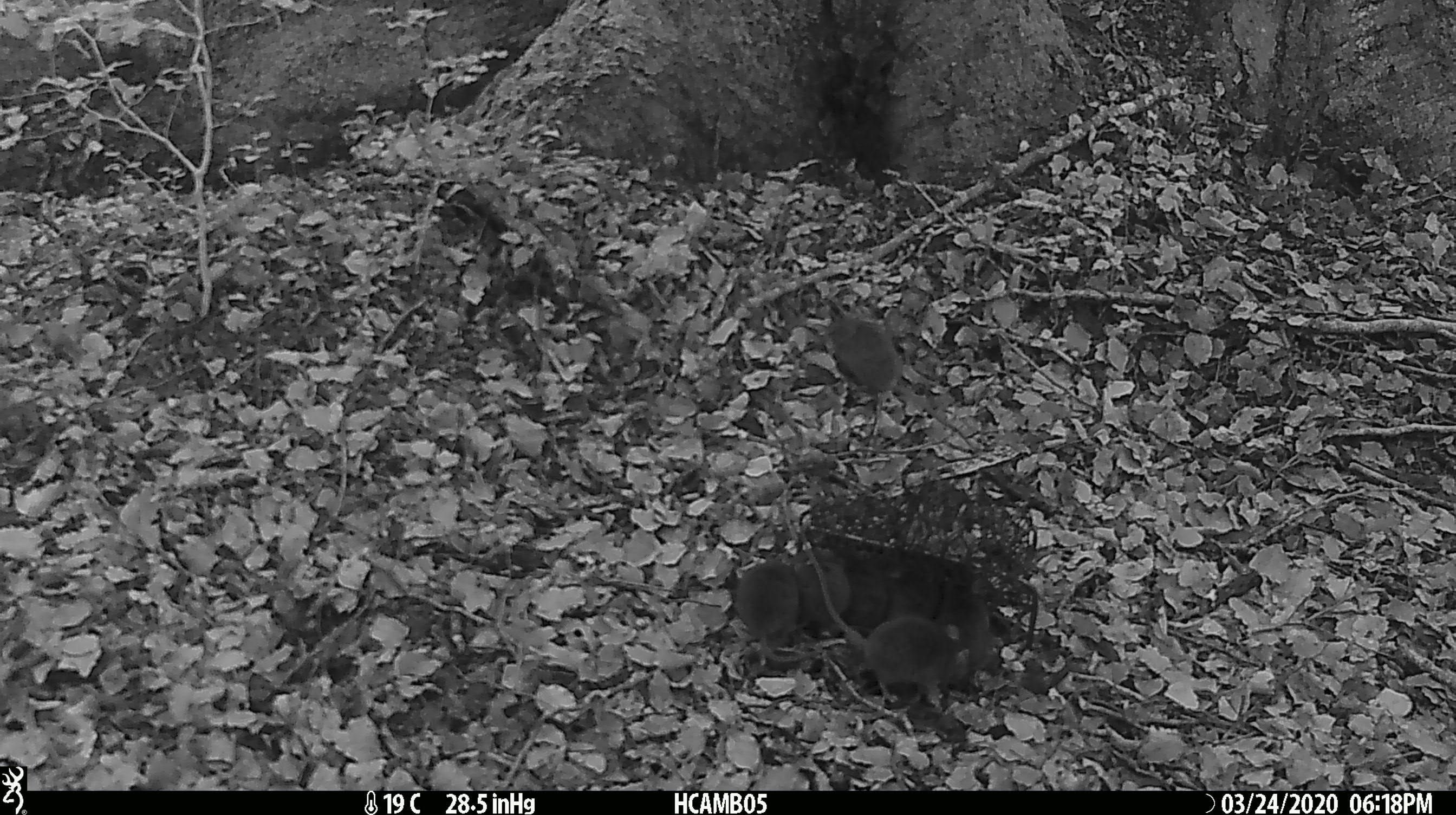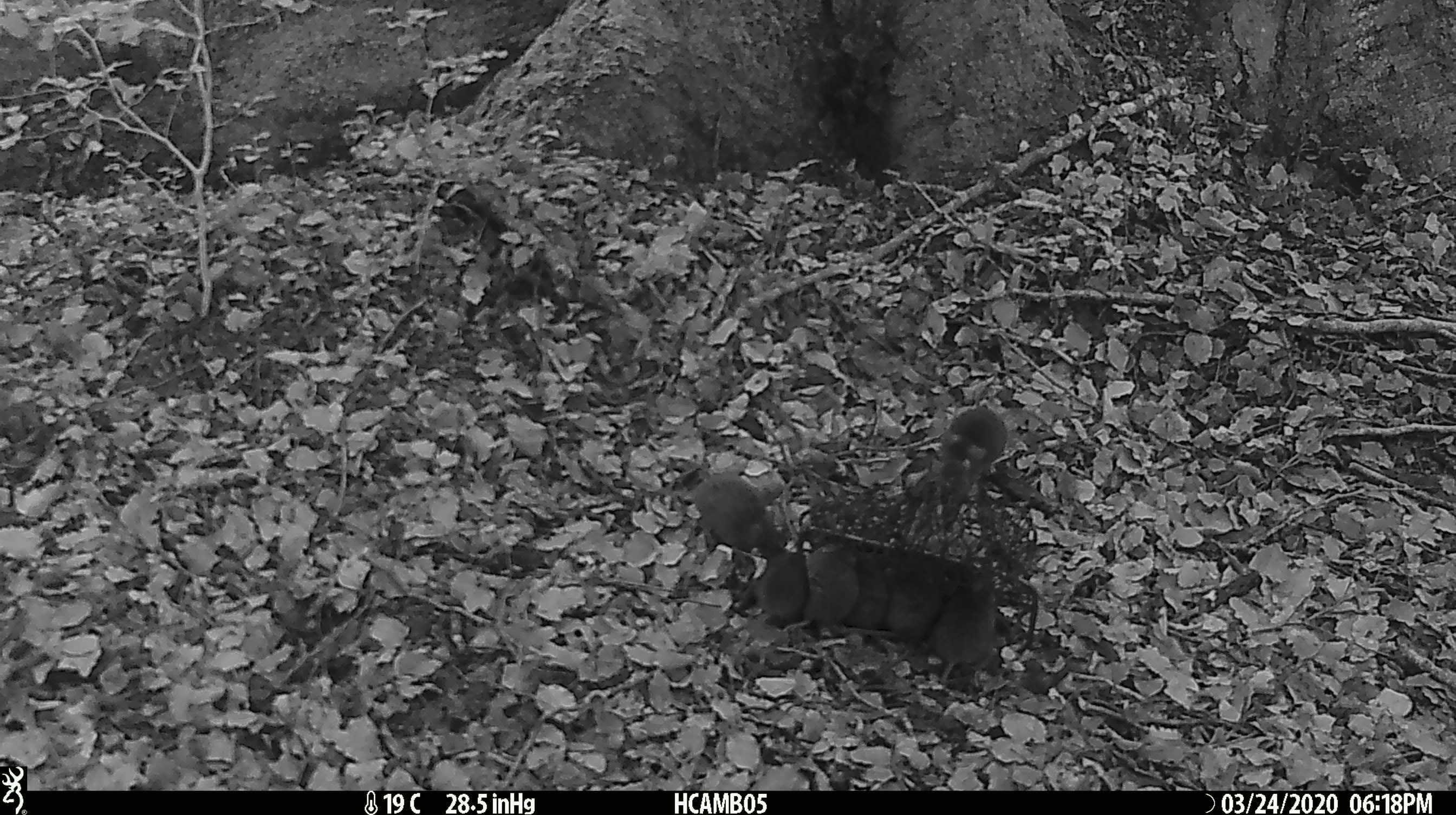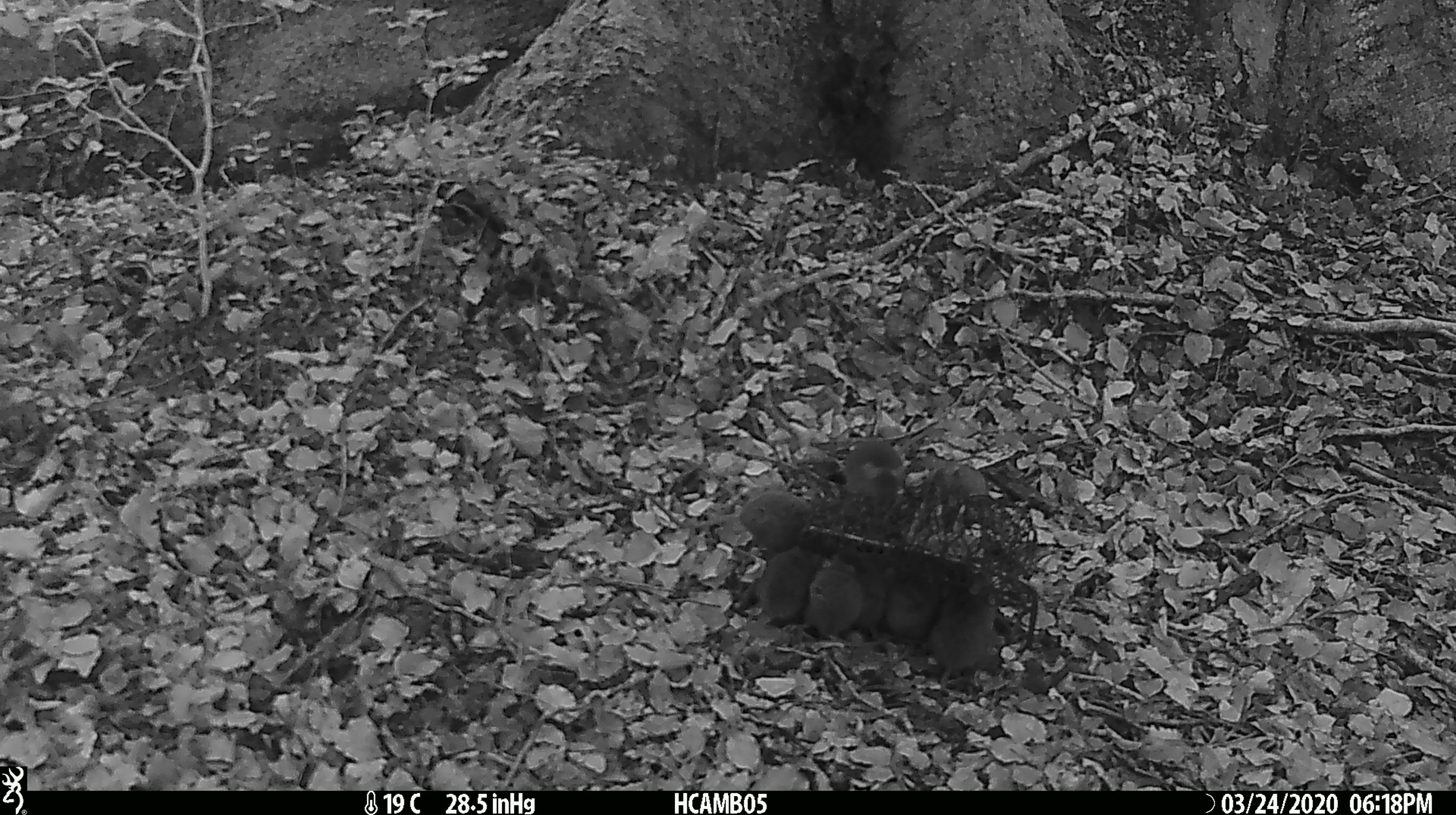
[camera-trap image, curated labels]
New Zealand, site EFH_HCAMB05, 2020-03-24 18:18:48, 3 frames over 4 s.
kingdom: Animalia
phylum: Chordata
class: Mammalia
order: Rodentia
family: Muridae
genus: Mus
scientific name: Mus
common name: mouse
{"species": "mouse (Mus)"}